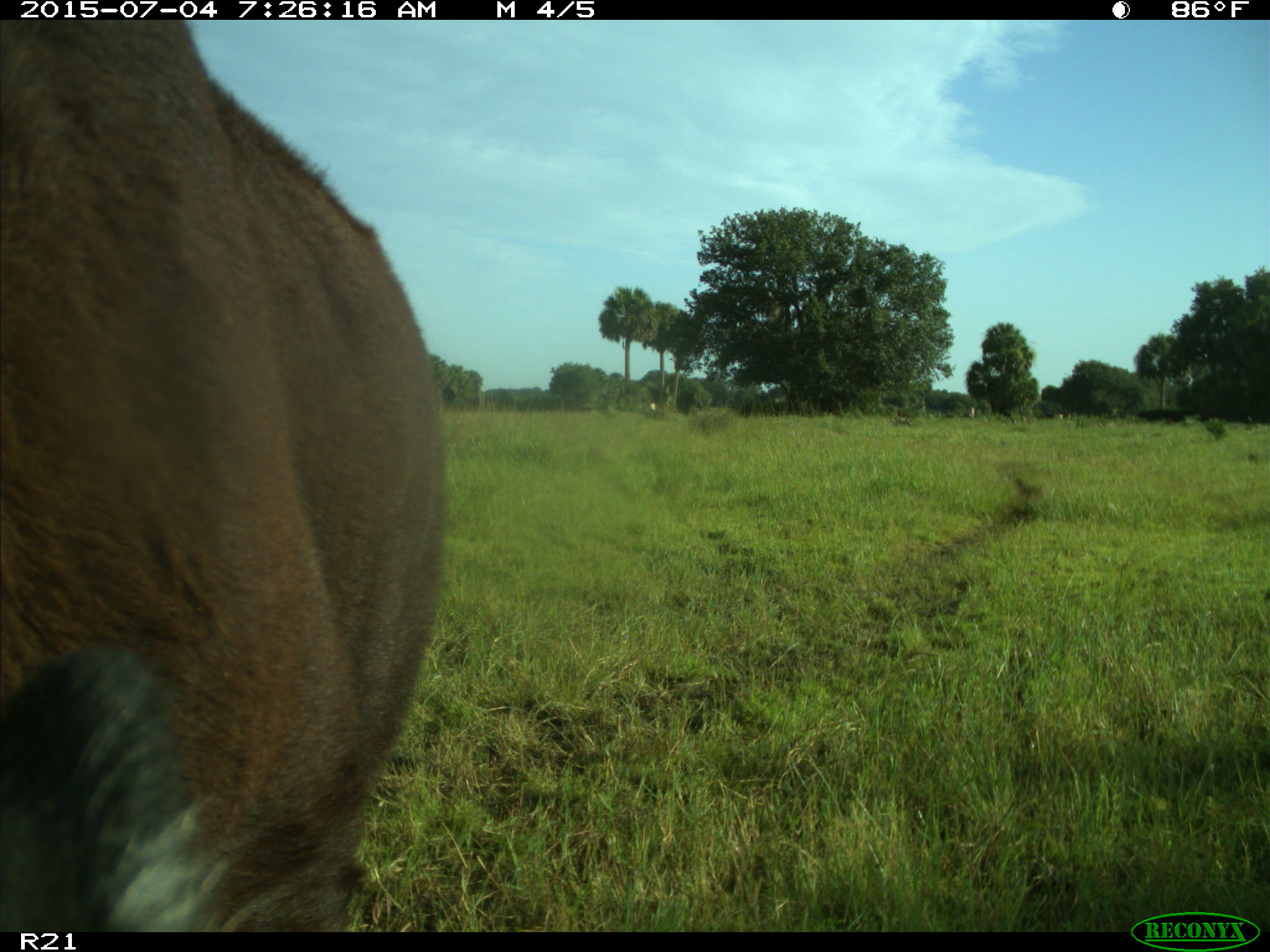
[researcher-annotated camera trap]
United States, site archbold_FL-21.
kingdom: Animalia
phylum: Chordata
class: Mammalia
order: Artiodactyla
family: Bovidae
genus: Bos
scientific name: Bos taurus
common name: domestic cow